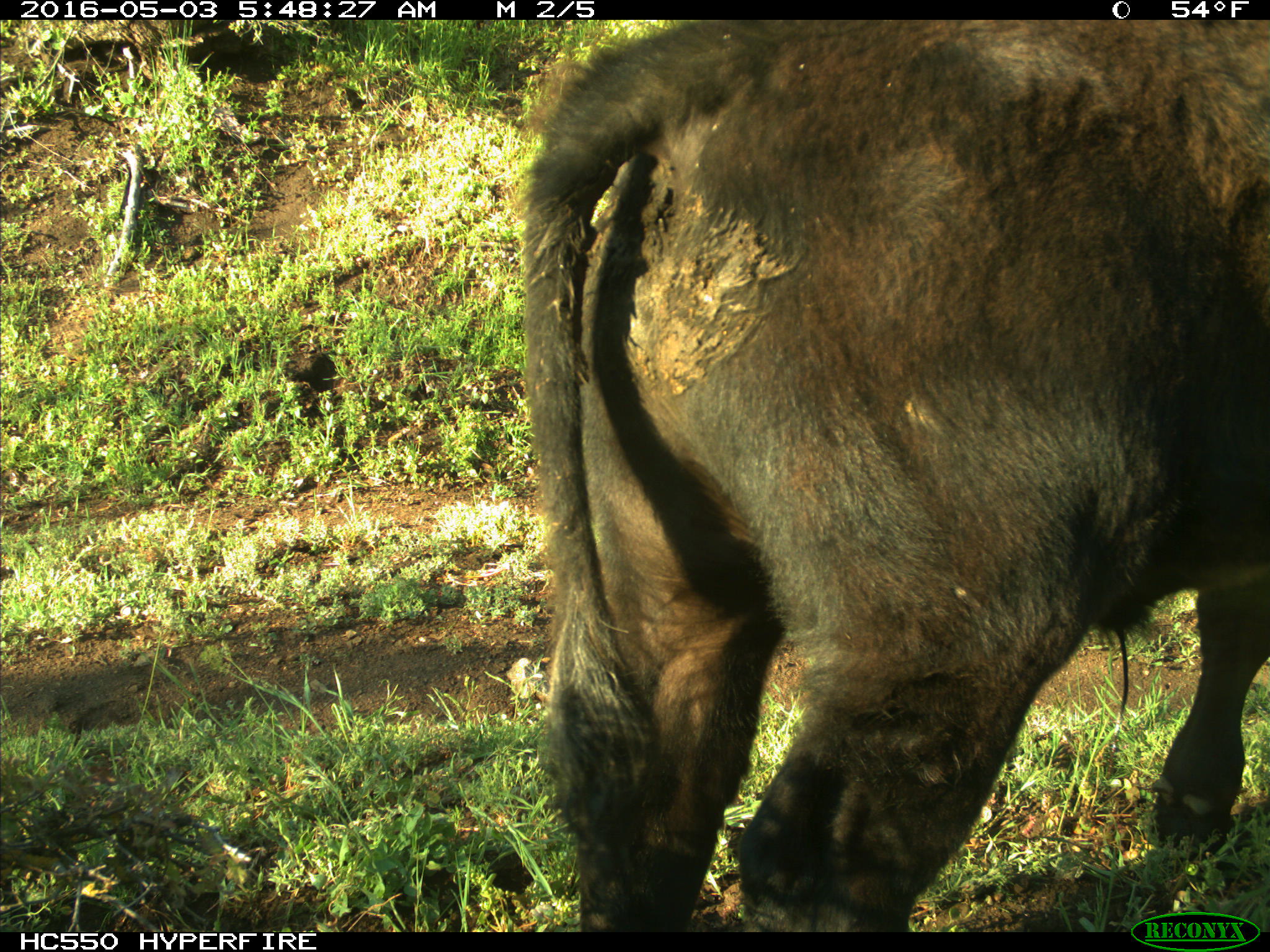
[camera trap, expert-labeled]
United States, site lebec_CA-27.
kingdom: Animalia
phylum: Chordata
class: Mammalia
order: Artiodactyla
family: Bovidae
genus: Bos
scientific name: Bos taurus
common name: domestic cow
Bos taurus (domestic cow).